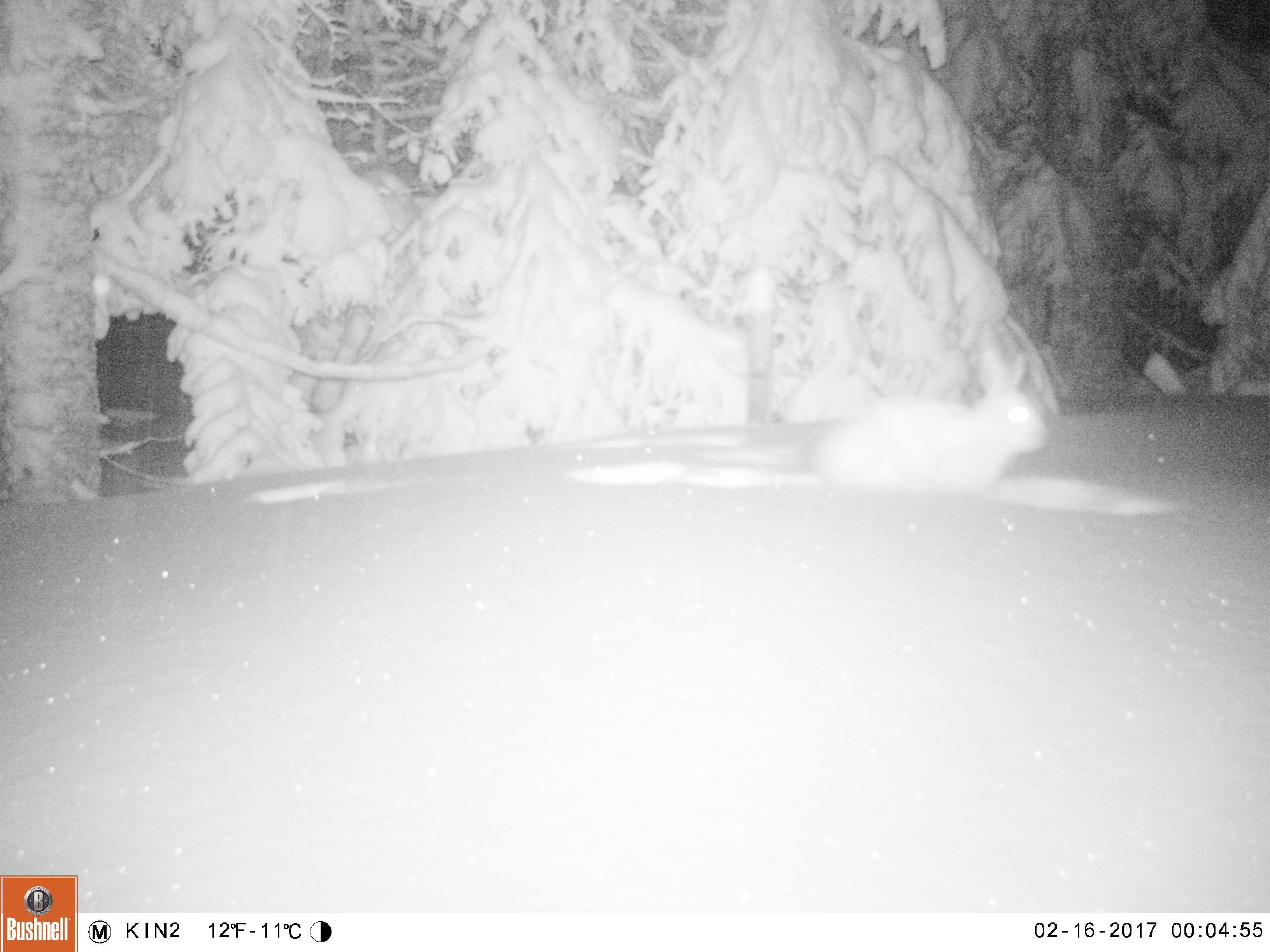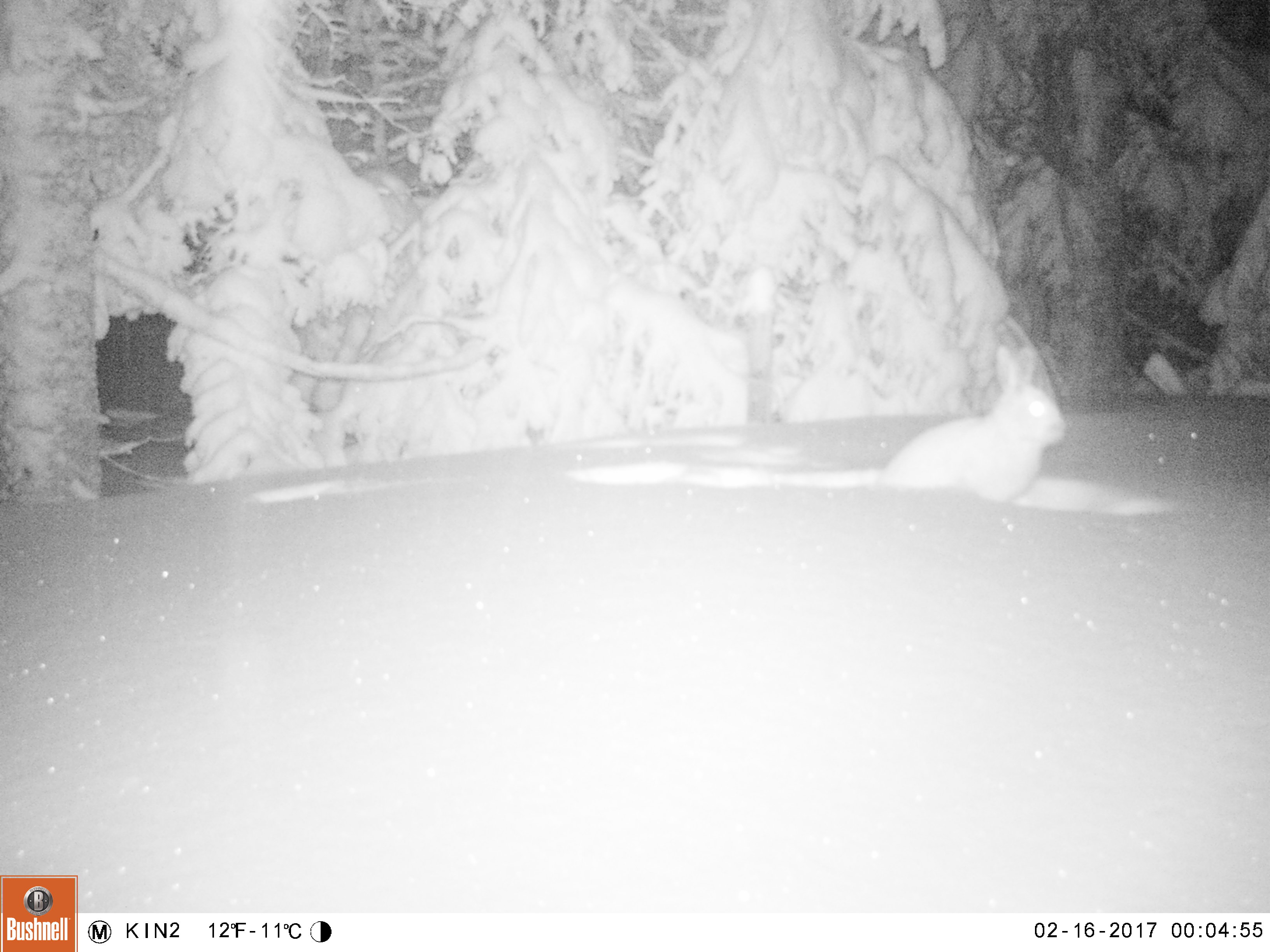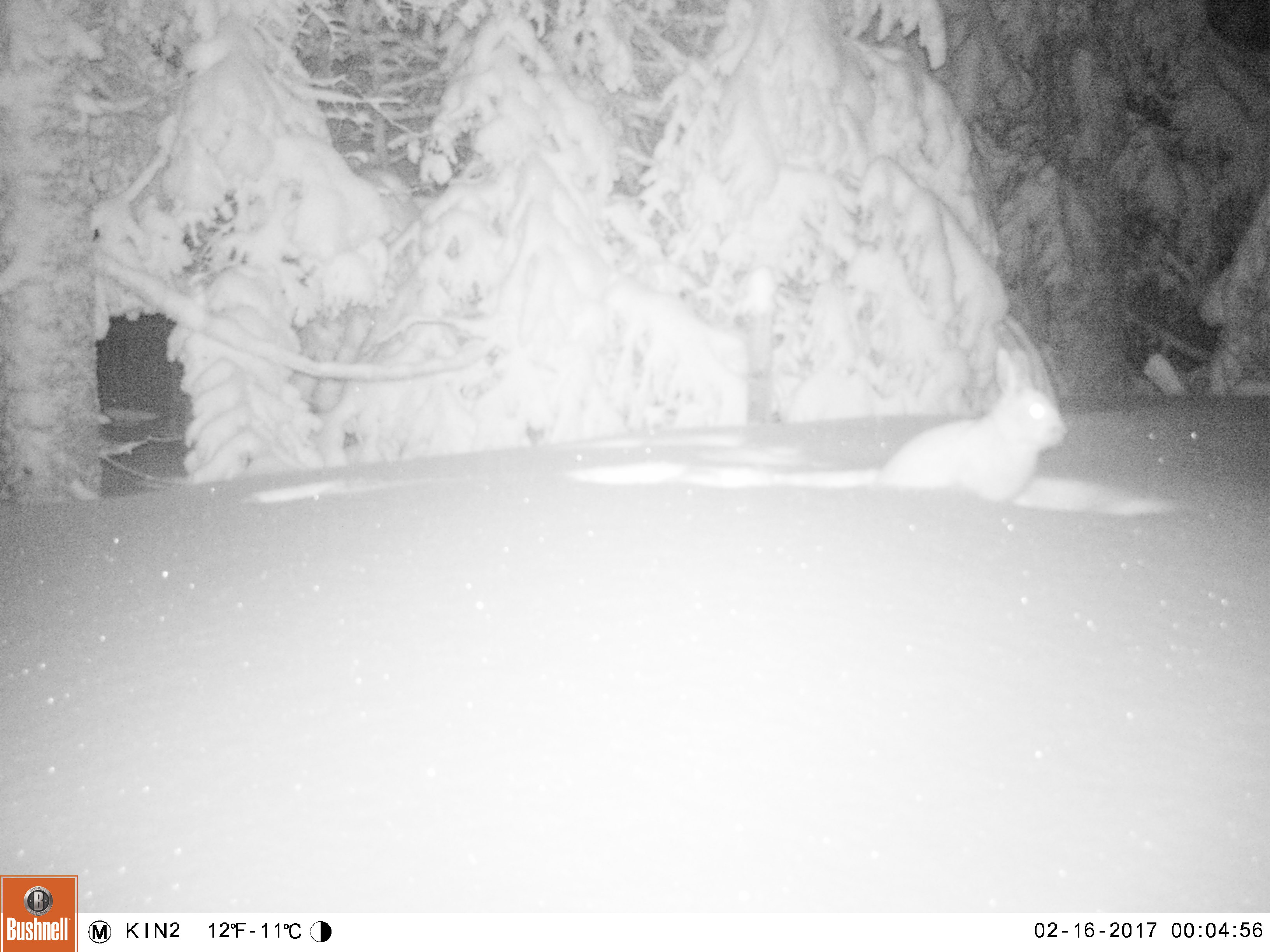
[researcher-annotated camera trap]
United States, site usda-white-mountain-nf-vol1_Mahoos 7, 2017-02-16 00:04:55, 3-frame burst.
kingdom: Animalia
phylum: Chordata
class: Mammalia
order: Lagomorpha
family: Leporidae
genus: Lepus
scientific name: Lepus americanus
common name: snowshoe hare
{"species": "snowshoe hare (Lepus americanus)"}